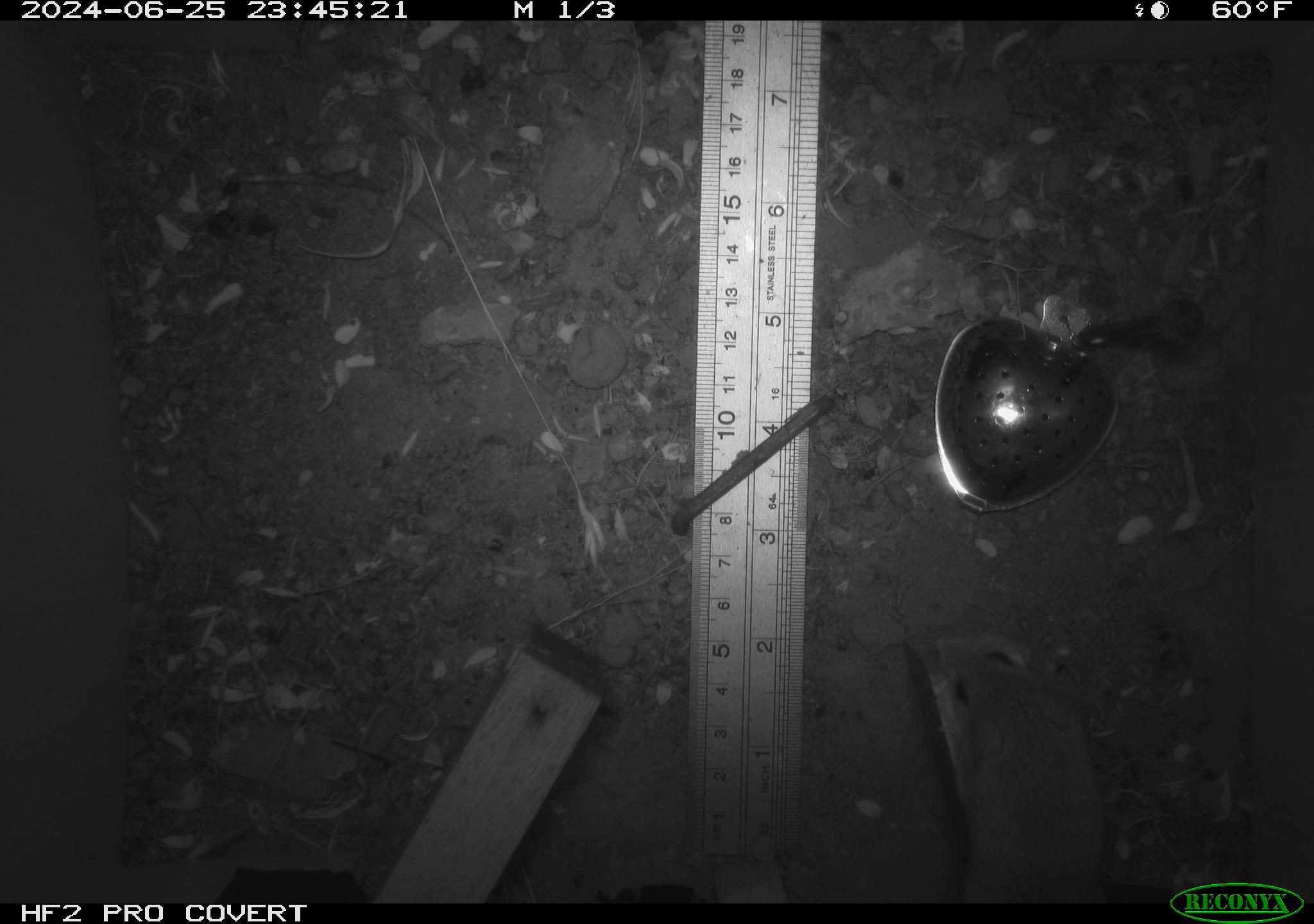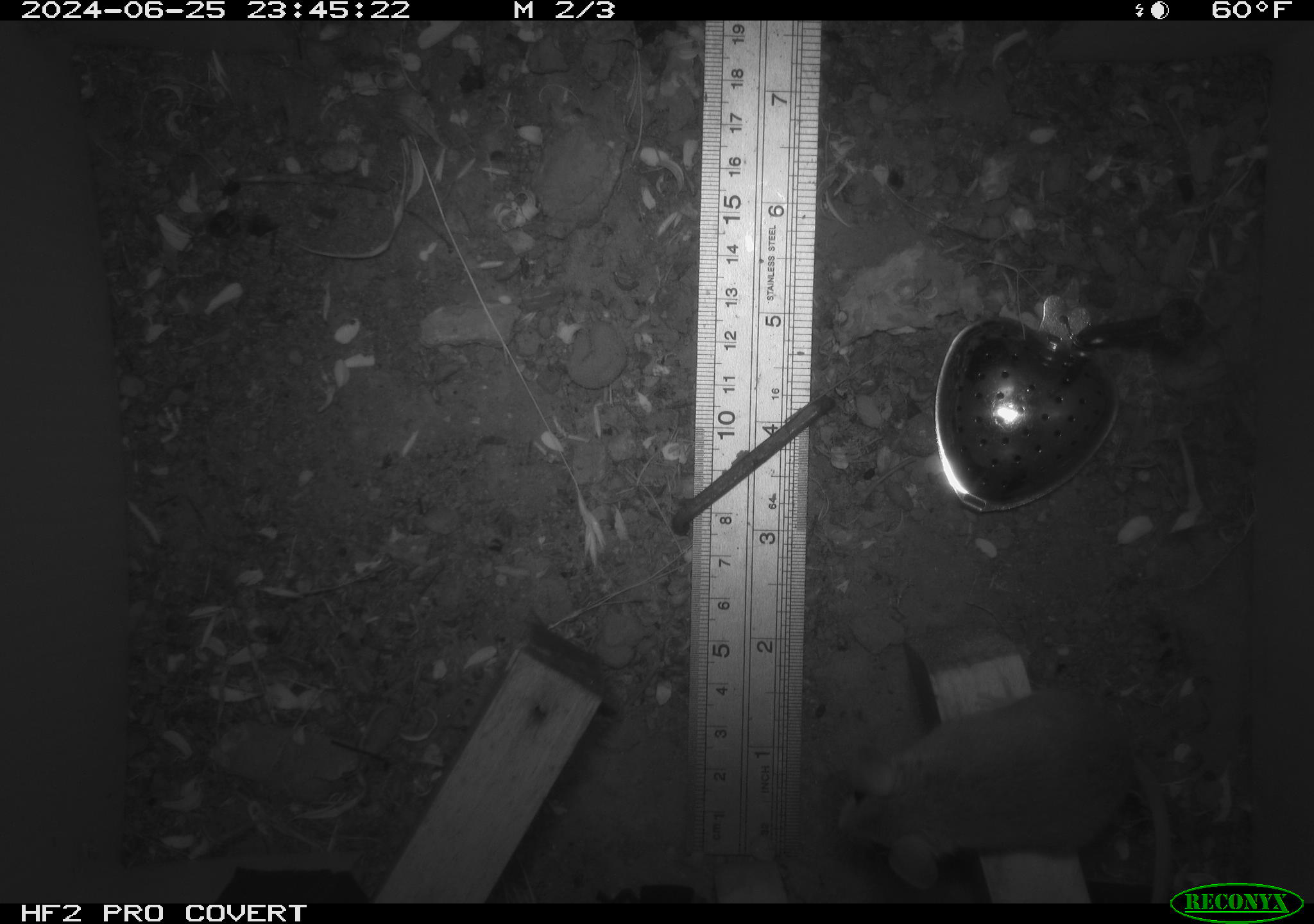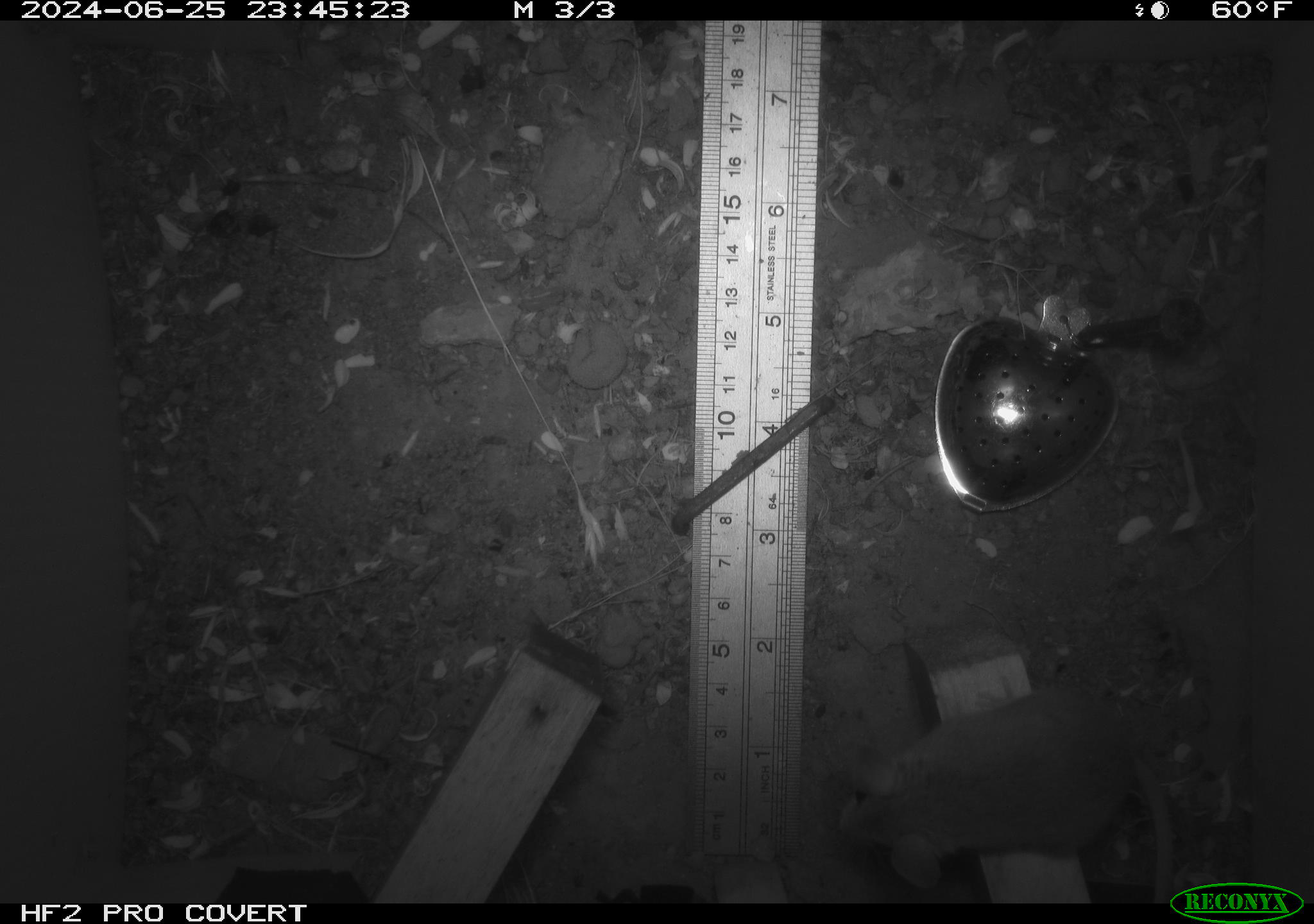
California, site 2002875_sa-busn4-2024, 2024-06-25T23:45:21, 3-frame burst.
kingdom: Animalia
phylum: Chordata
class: Mammalia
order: Rodentia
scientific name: Rodentia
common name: rodent